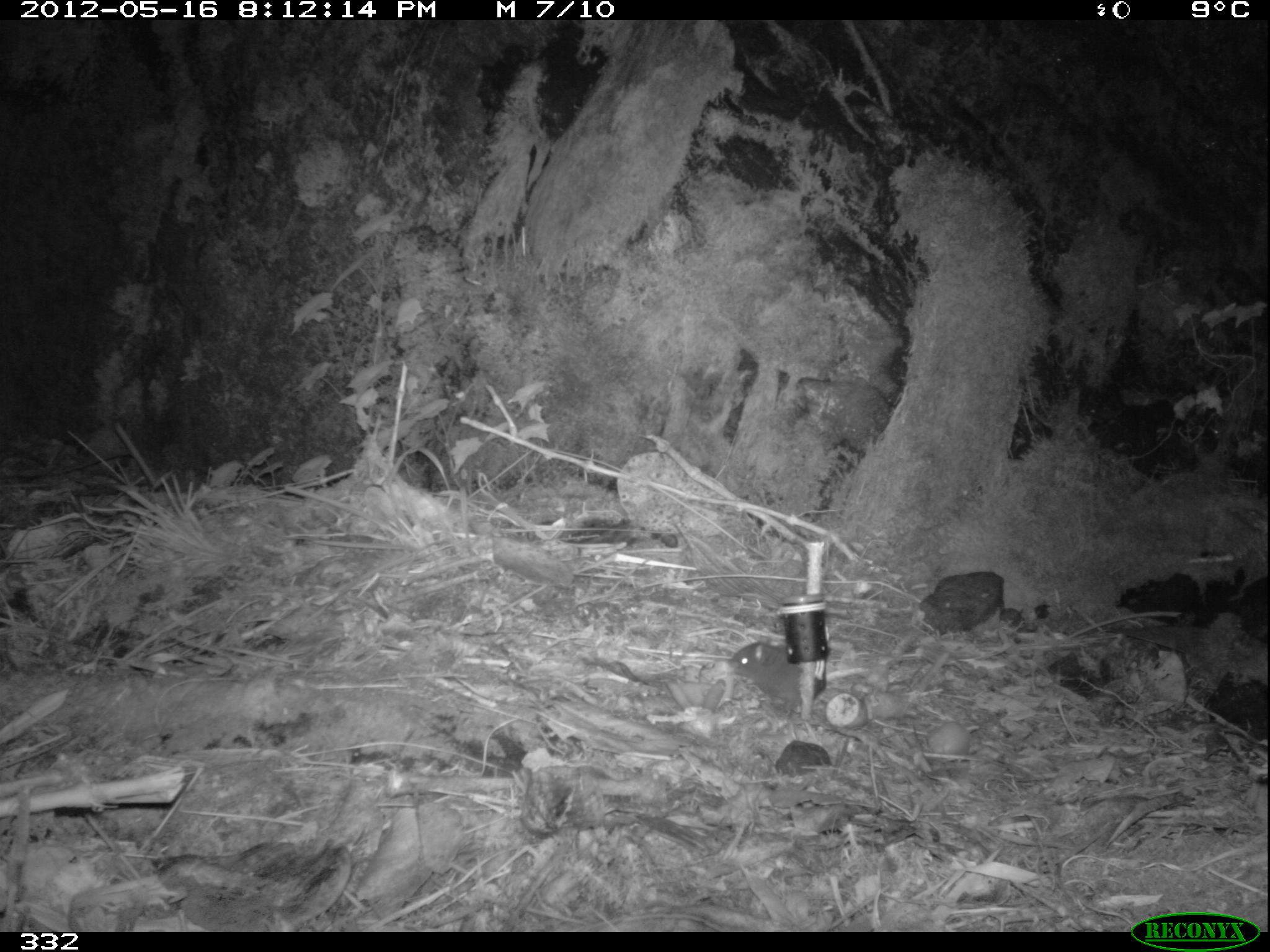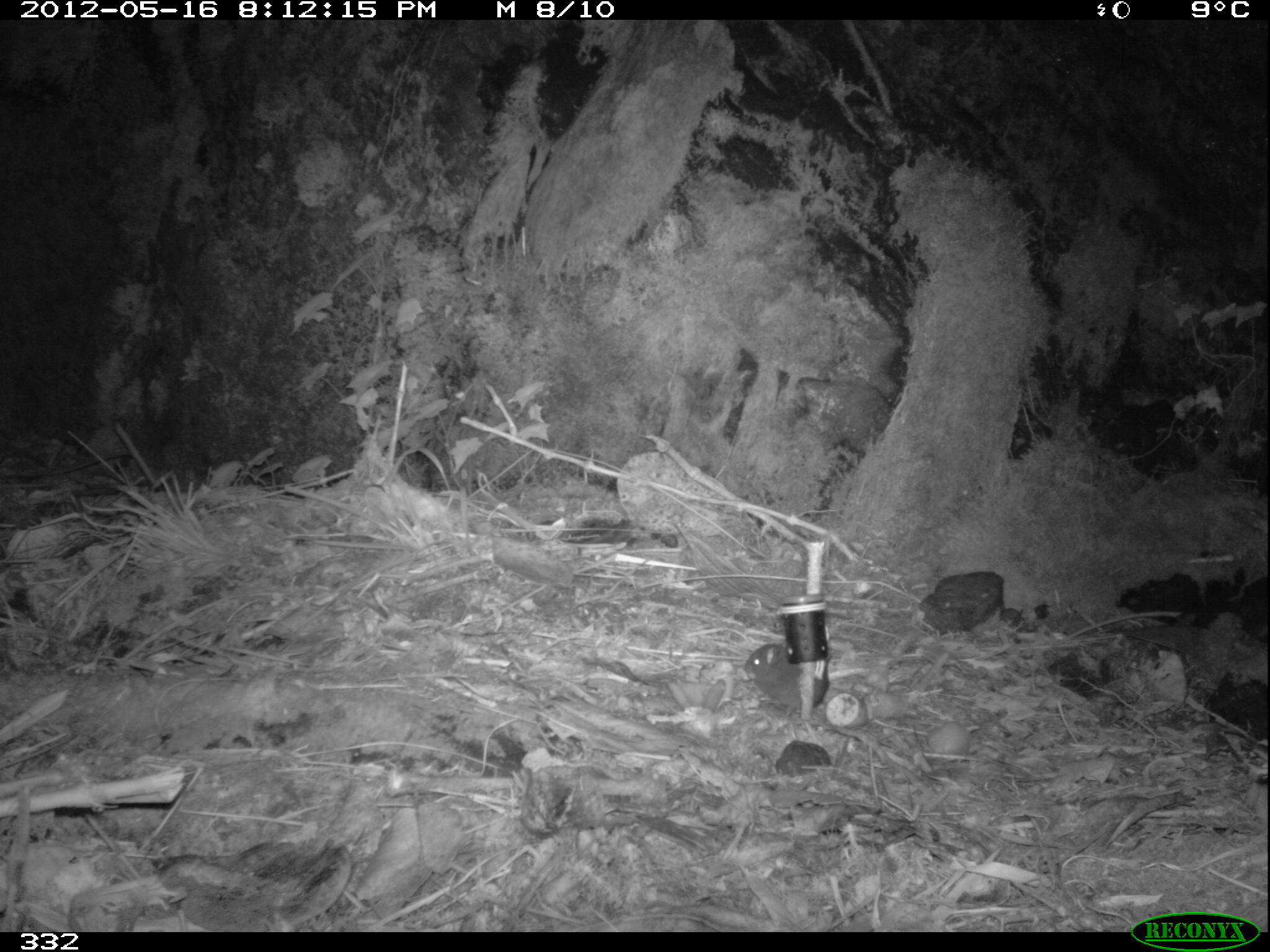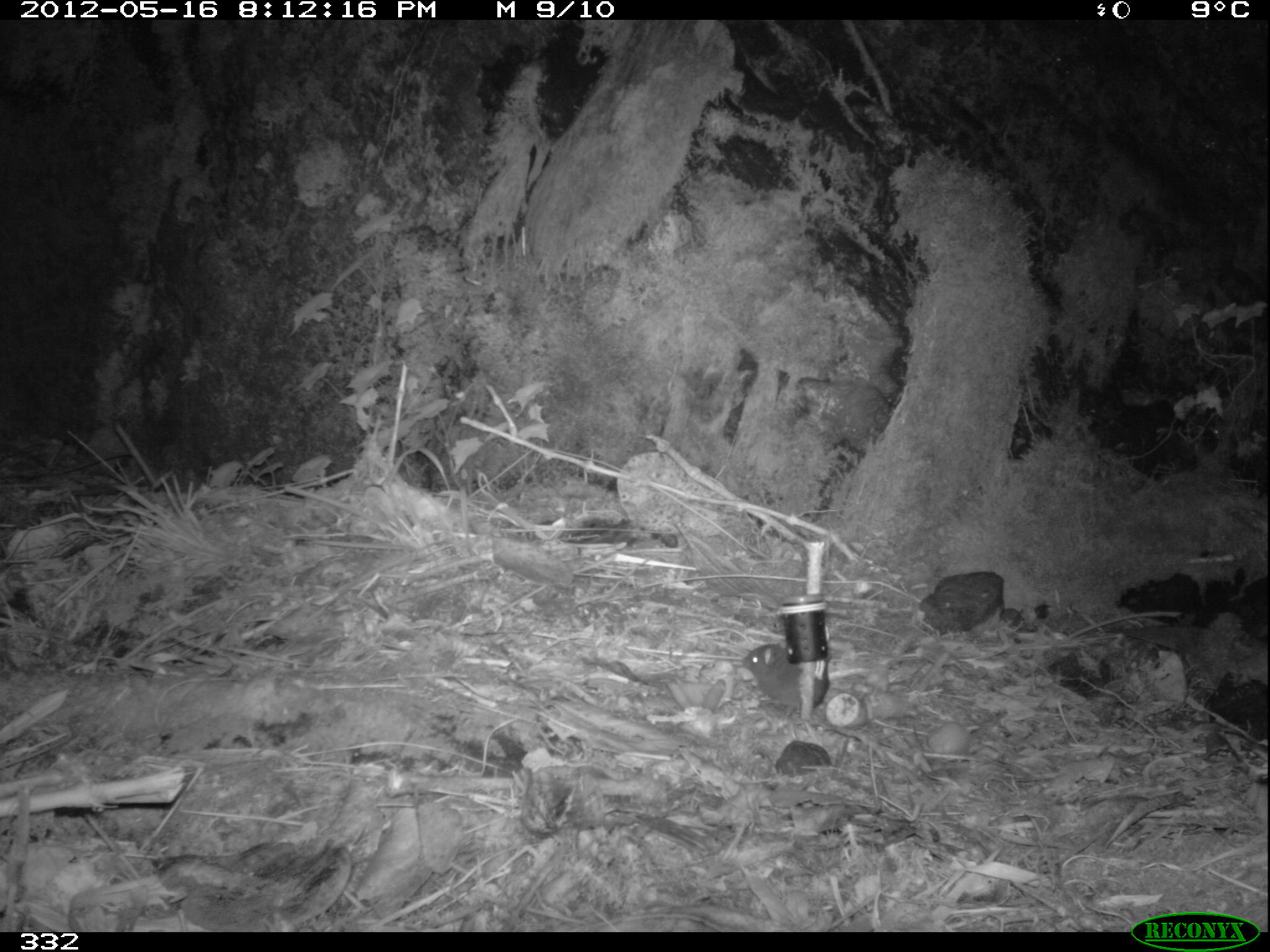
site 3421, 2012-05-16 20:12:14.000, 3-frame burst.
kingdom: Animalia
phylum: Chordata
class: Mammalia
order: Rodentia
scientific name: Rodentia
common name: rodents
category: unknown rodent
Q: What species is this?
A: Unknown rodent (rodents) (Rodentia).